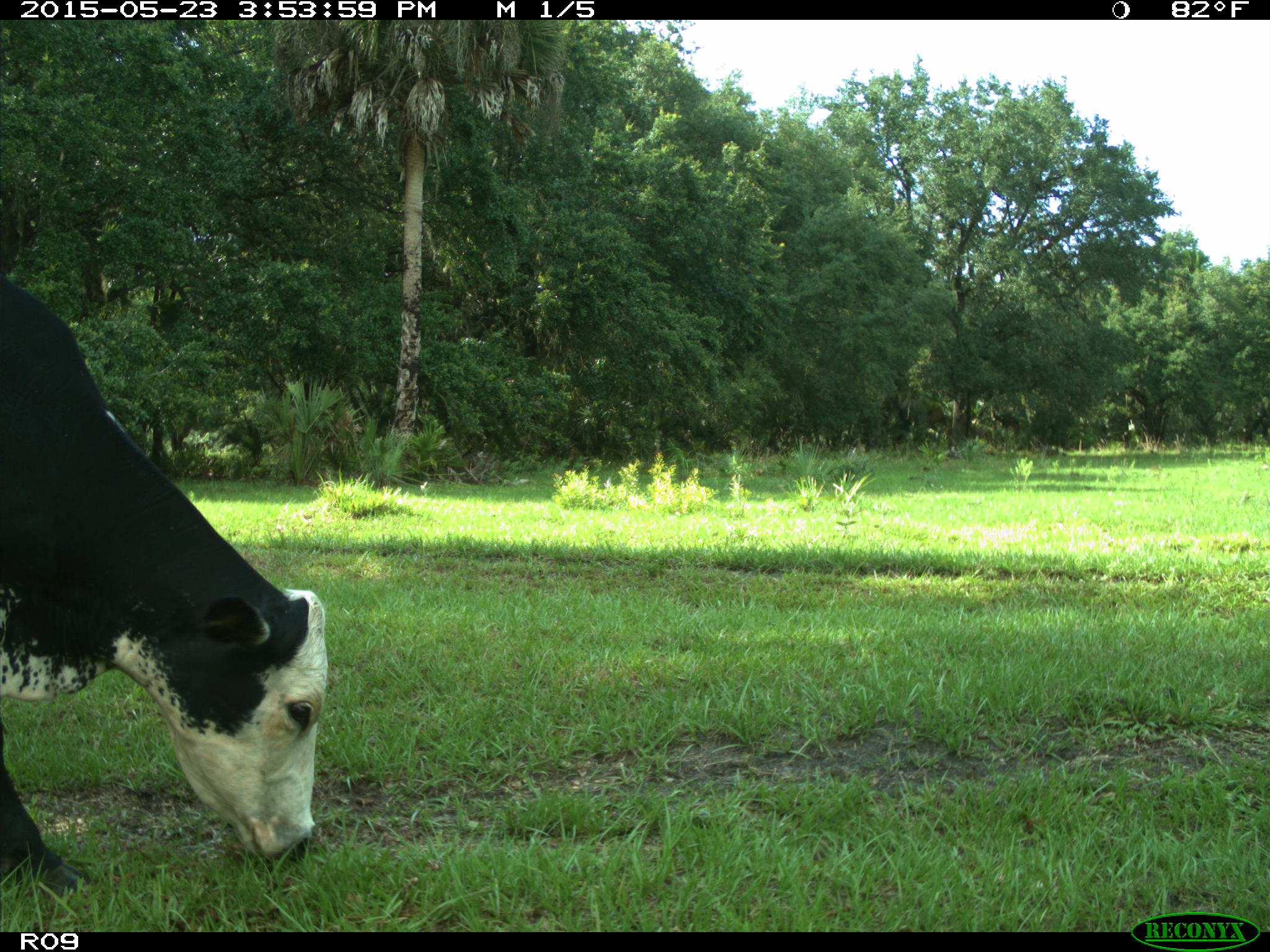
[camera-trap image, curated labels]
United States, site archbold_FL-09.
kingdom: Animalia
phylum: Chordata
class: Mammalia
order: Artiodactyla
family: Bovidae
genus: Bos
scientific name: Bos taurus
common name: domestic cow